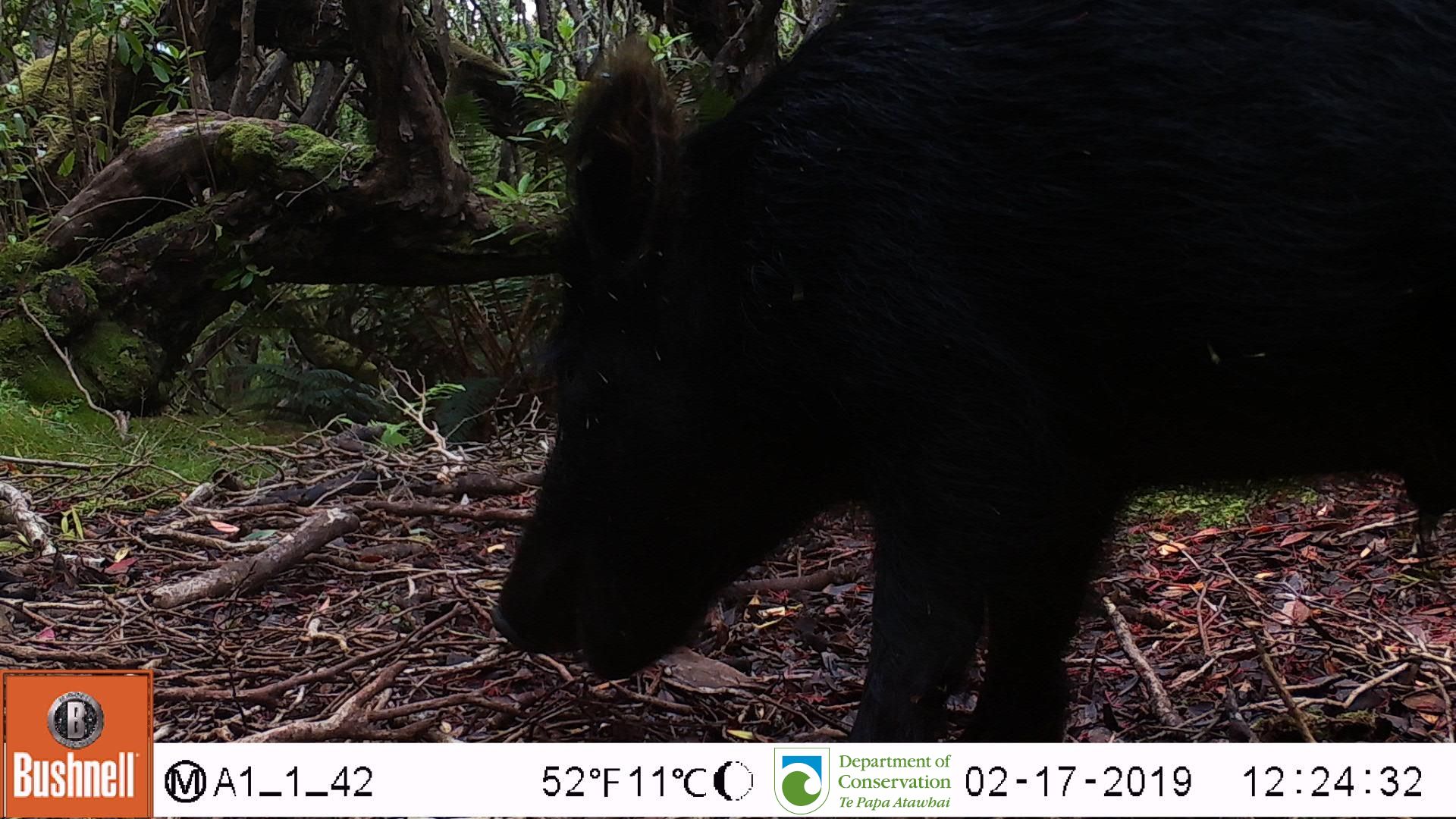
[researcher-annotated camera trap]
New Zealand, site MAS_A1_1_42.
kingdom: Animalia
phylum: Chordata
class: Mammalia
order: Artiodactyla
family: Suidae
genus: Sus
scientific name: Sus scrofa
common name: pig